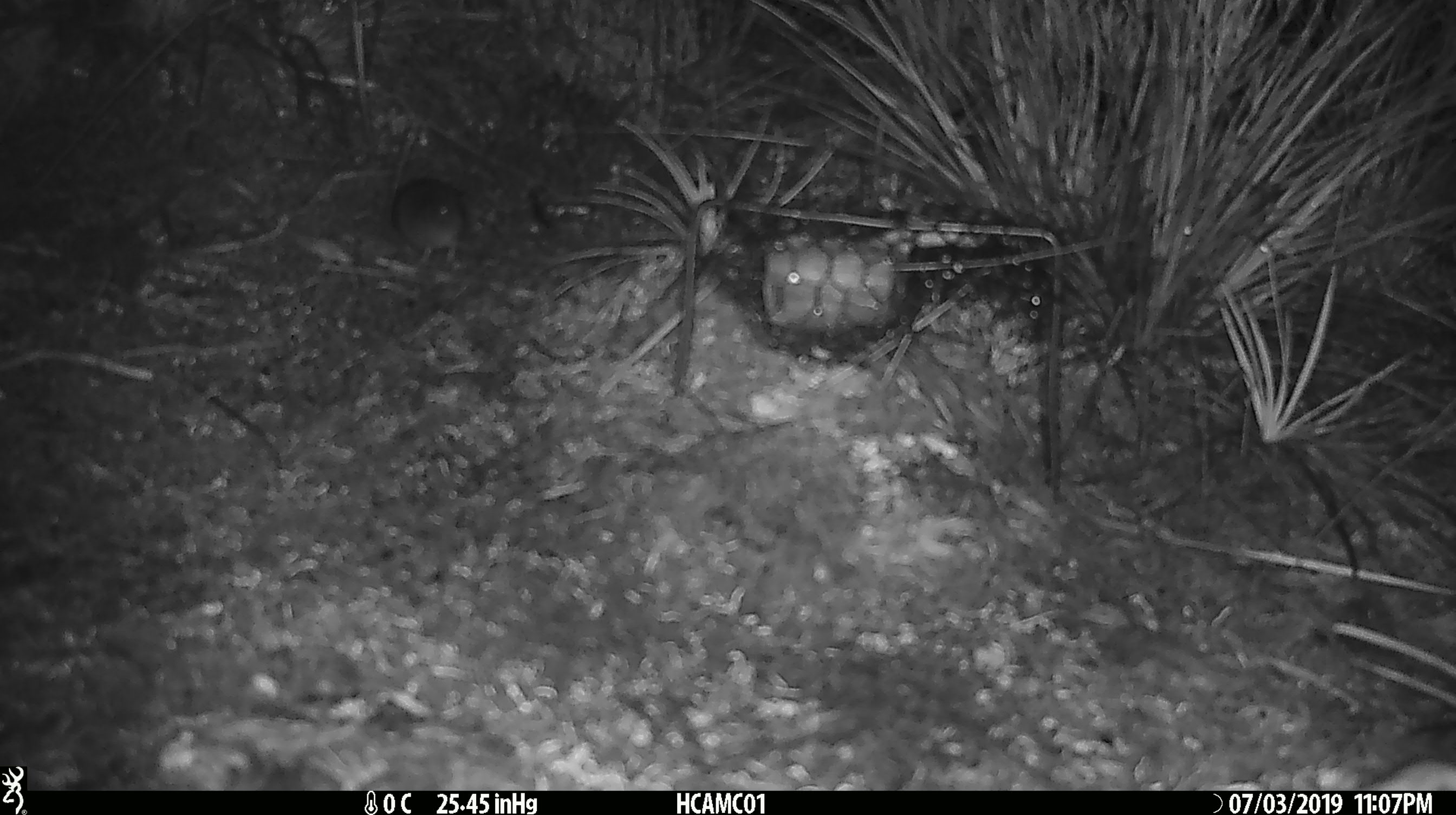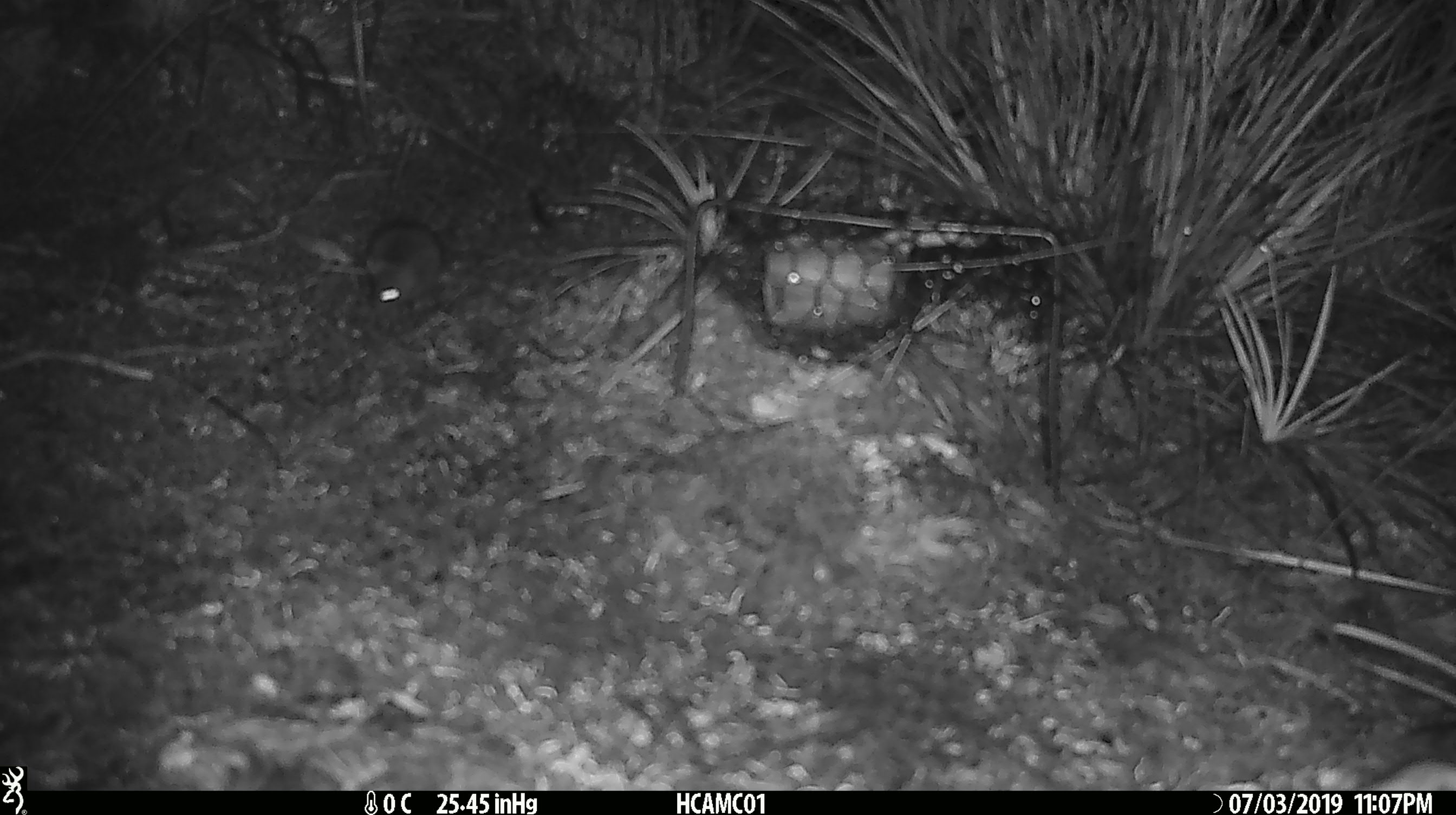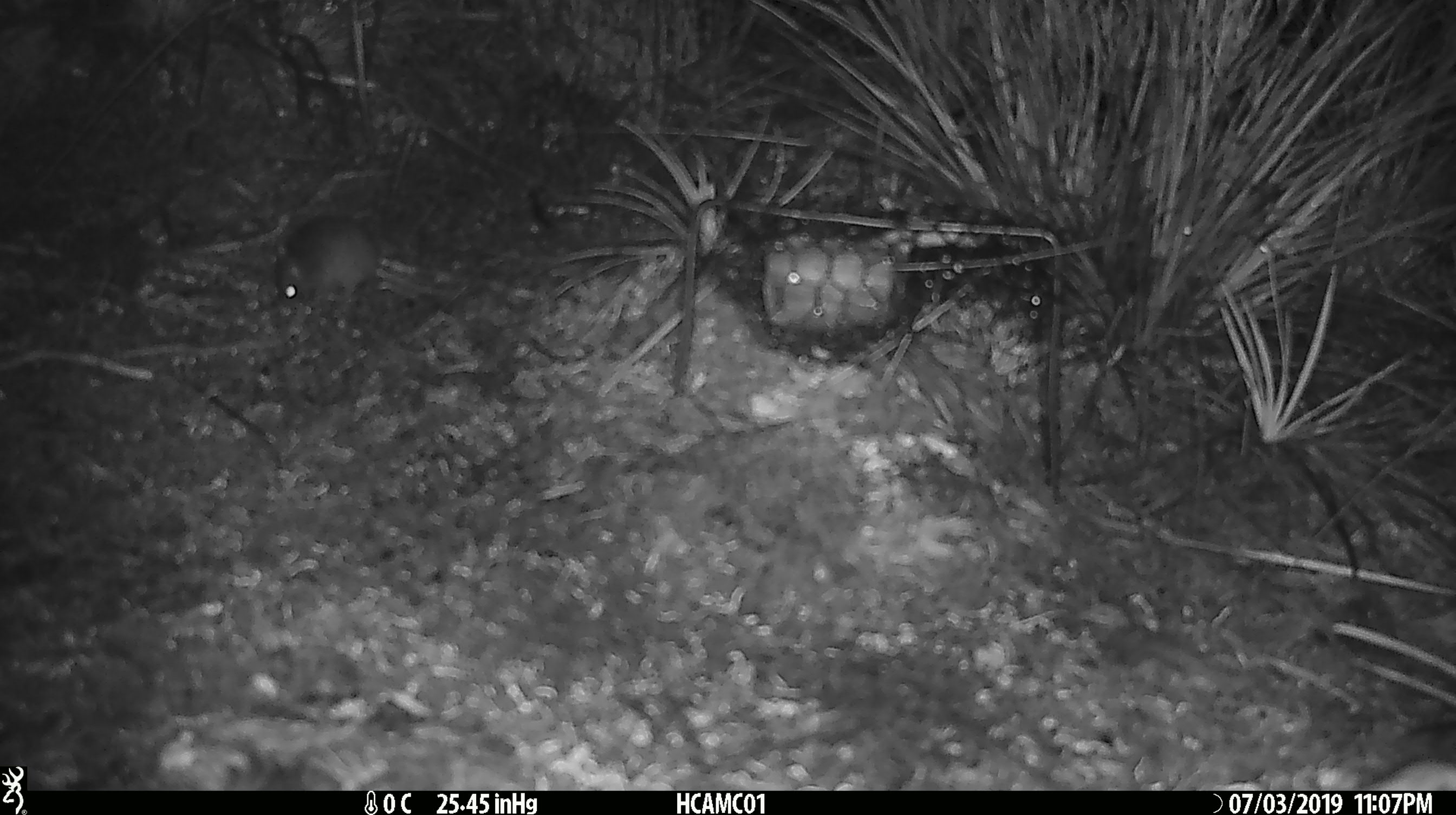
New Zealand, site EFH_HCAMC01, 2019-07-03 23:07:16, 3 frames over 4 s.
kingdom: Animalia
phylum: Chordata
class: Mammalia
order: Rodentia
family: Muridae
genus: Mus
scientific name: Mus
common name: mouse